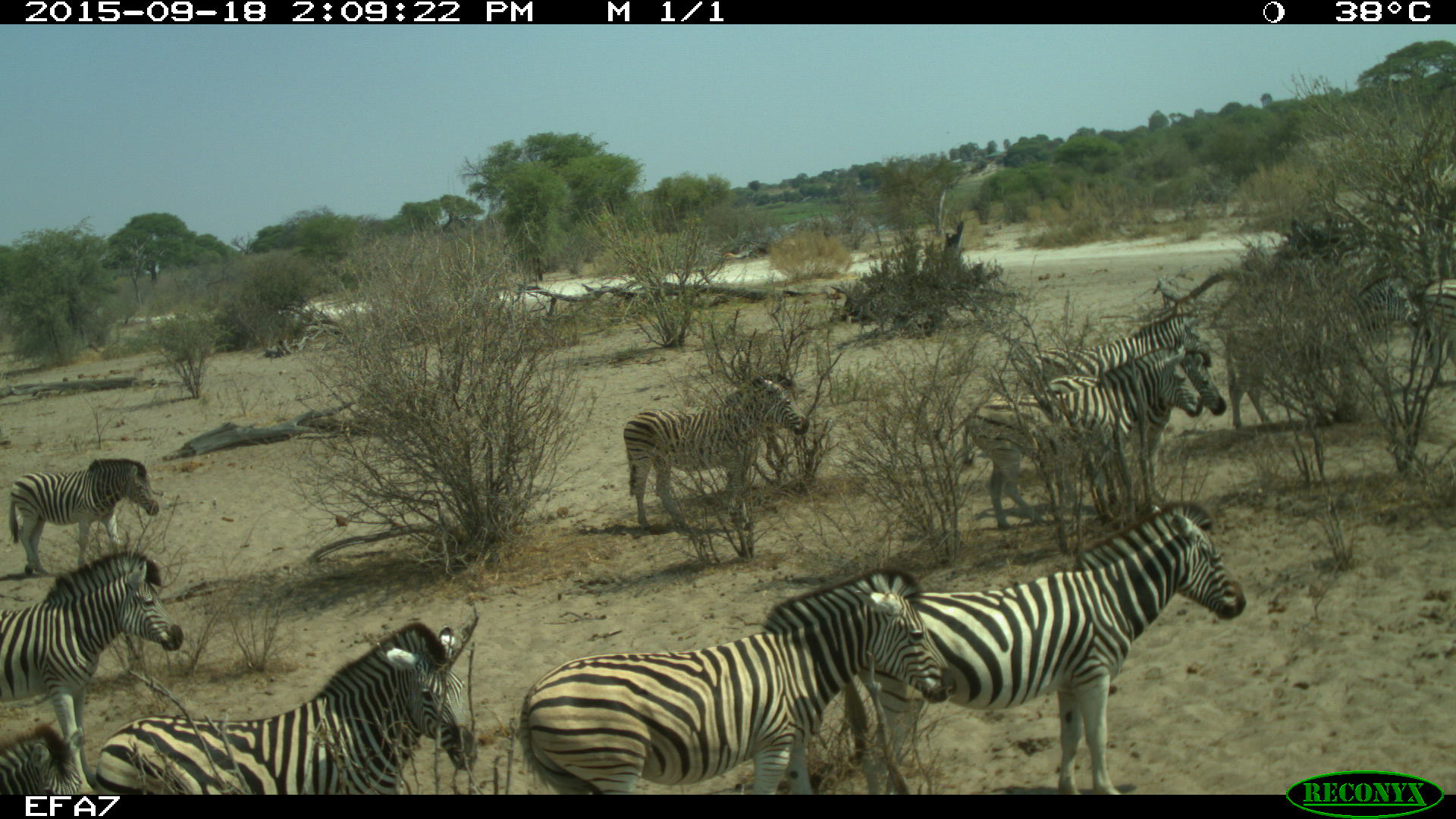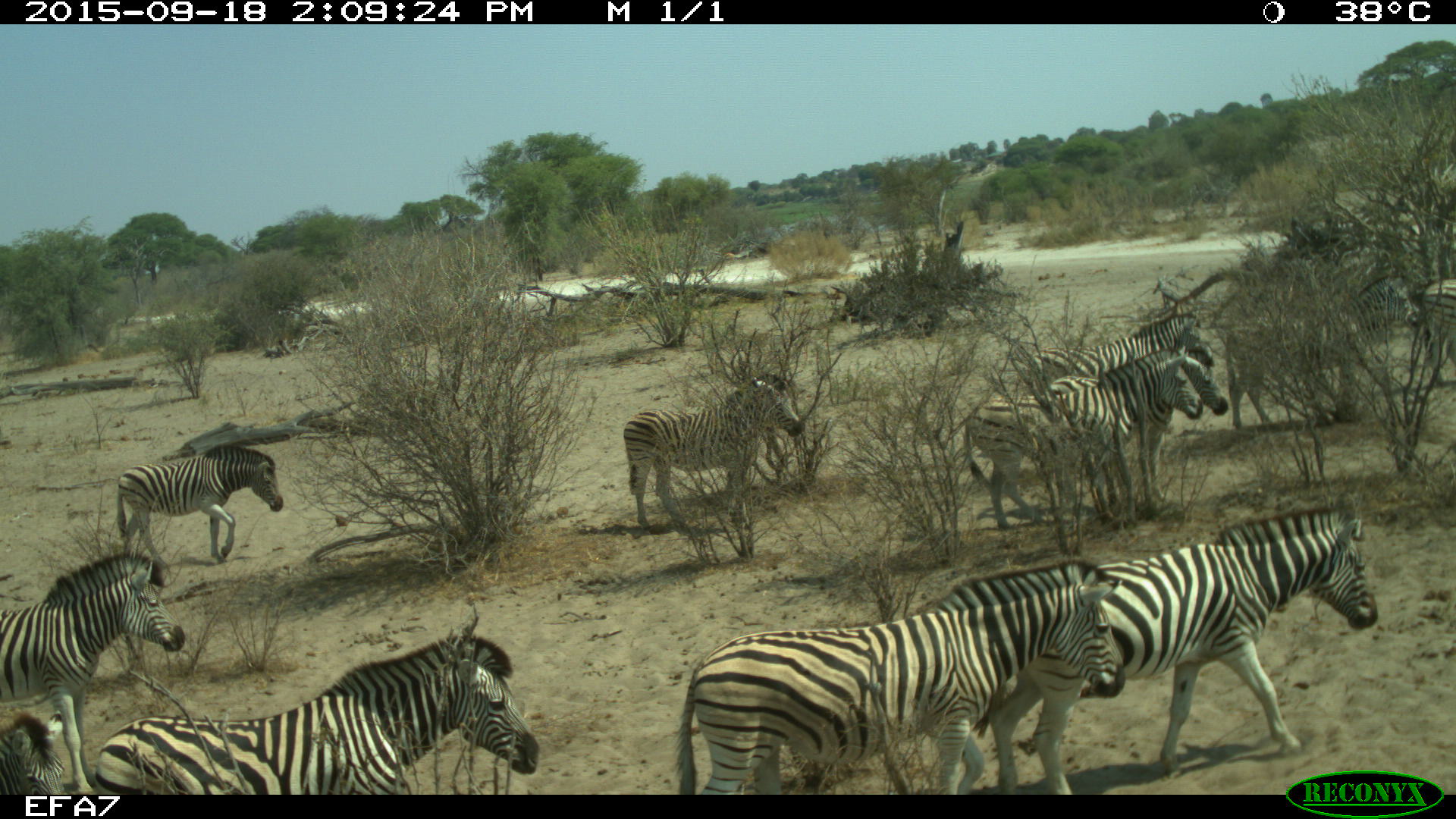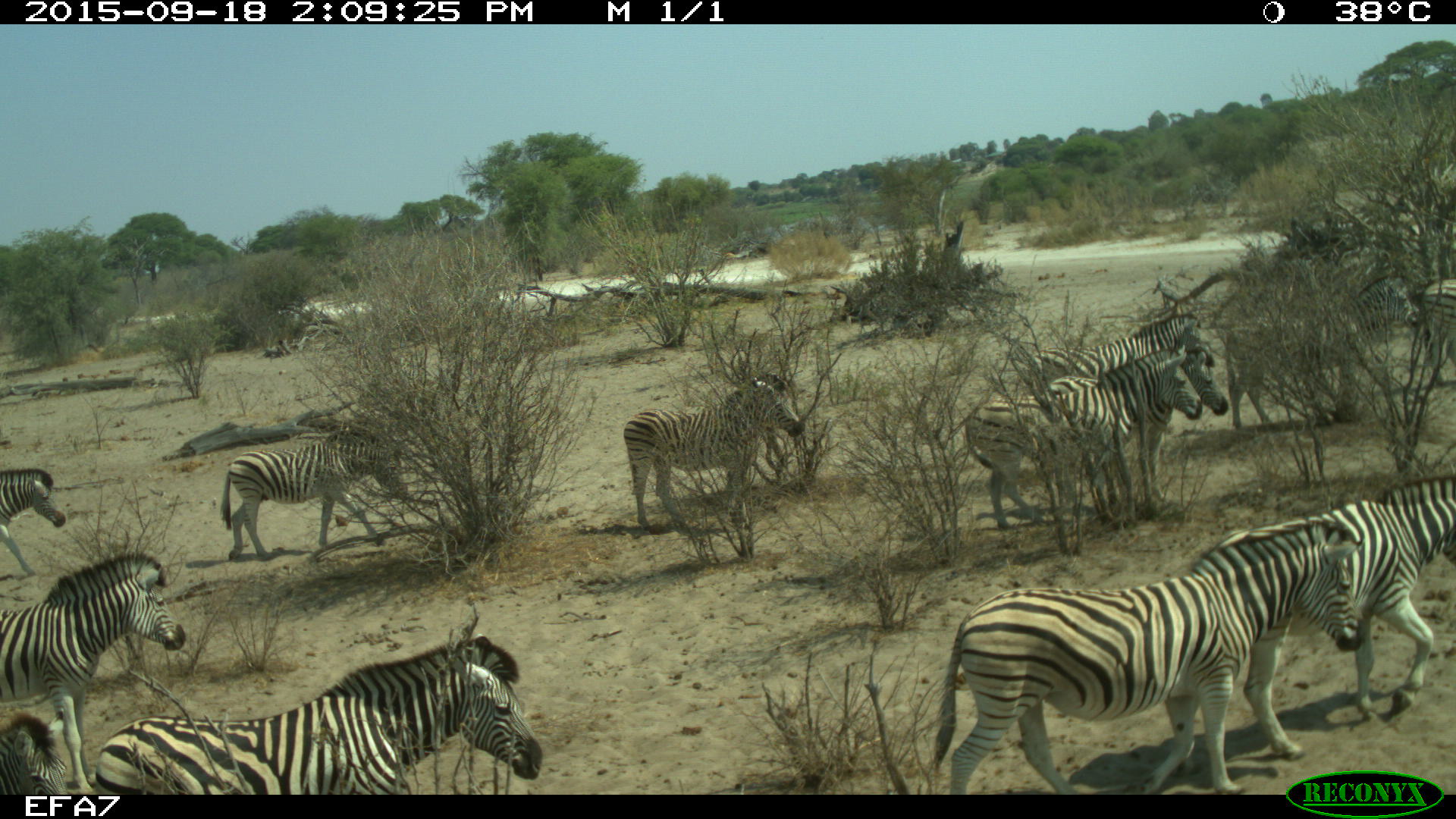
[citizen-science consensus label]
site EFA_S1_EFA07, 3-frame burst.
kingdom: Animalia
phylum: Chordata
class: Mammalia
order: Perissodactyla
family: Equidae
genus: Equus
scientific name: Equus quagga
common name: plains zebra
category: zebraplains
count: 11-50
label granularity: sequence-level